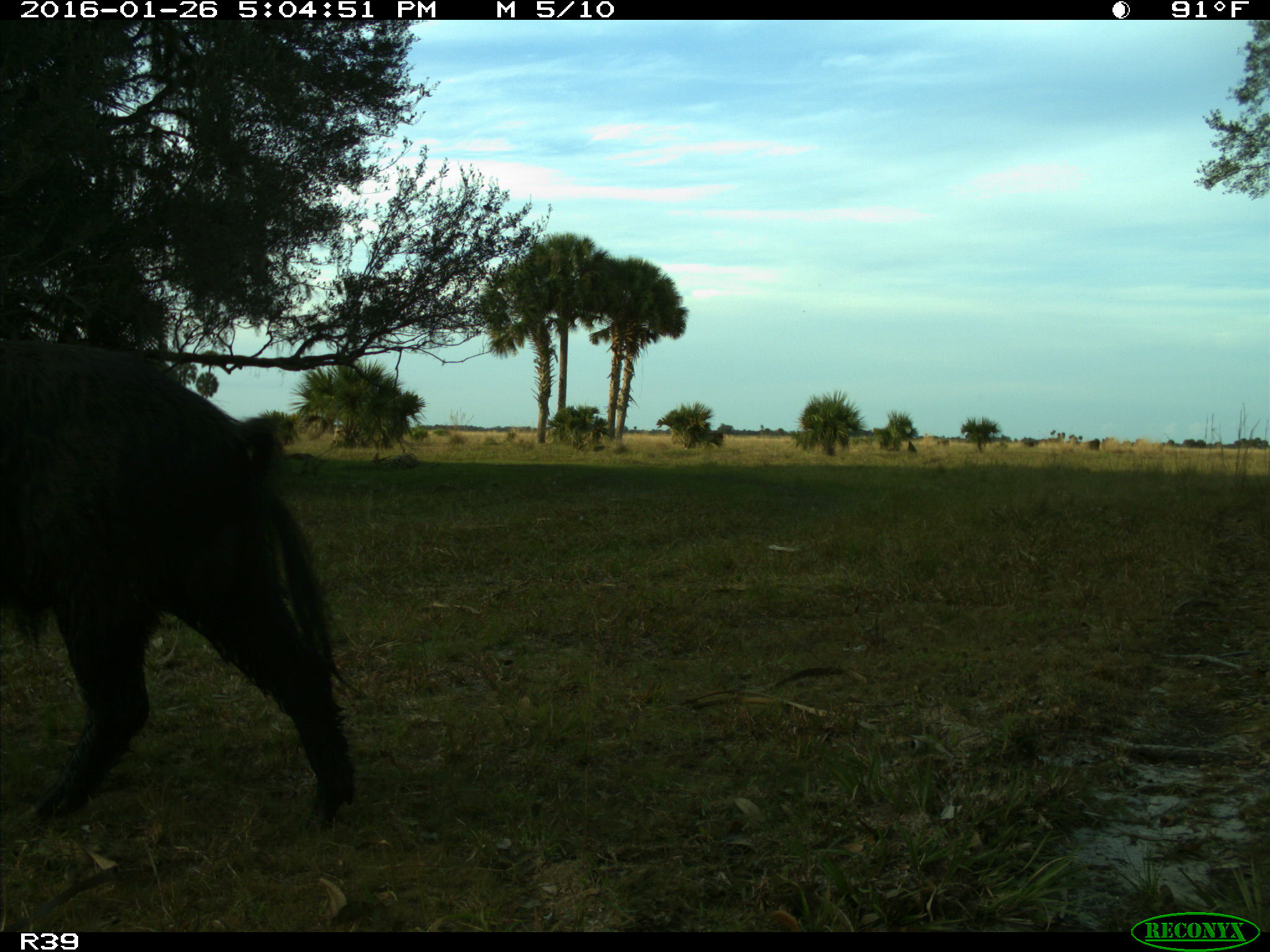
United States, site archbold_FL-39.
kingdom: Animalia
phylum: Chordata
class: Mammalia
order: Artiodactyla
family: Suidae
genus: Sus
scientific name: Sus scrofa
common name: wild boar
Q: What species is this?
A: Sus scrofa (wild boar).